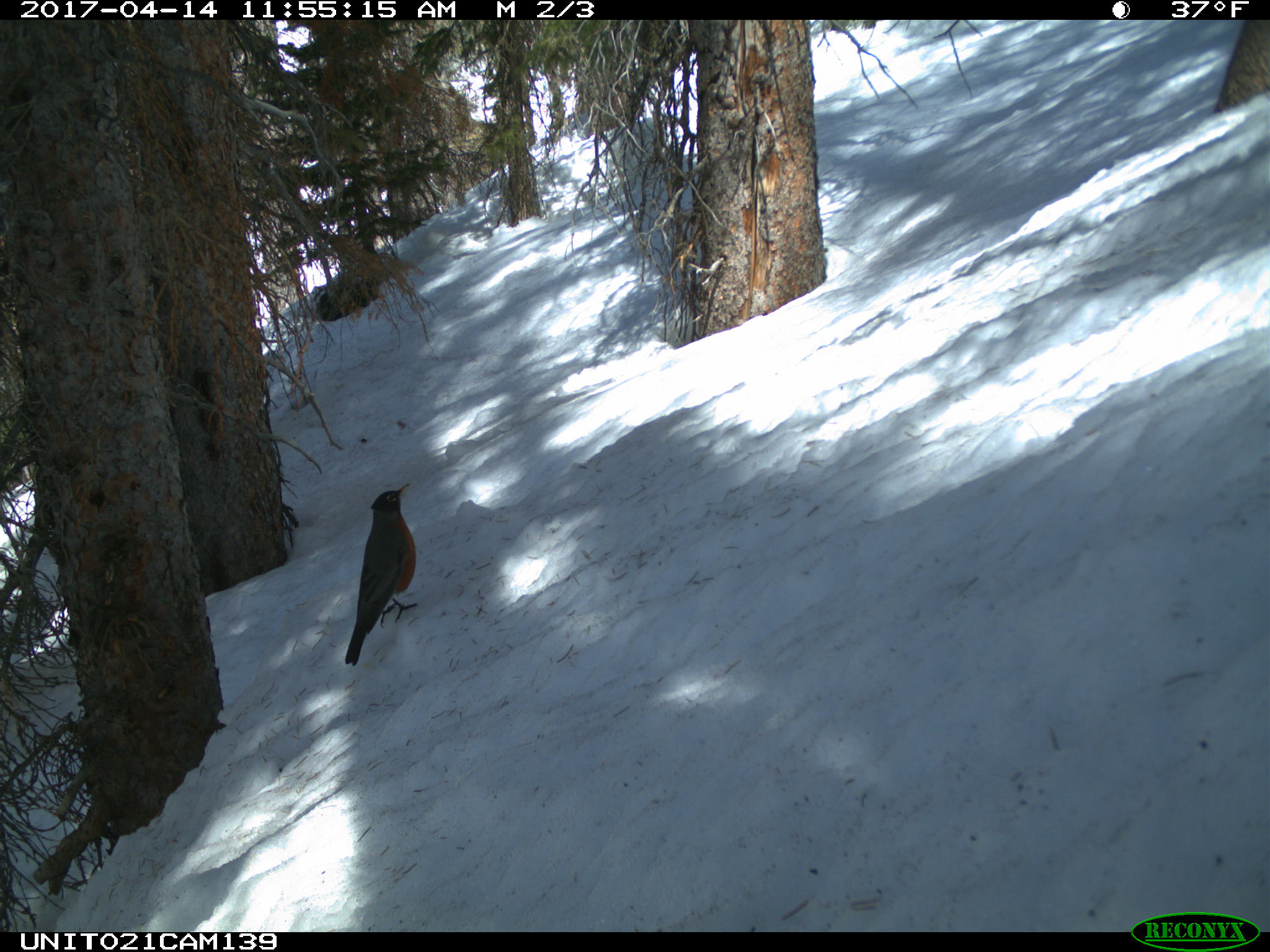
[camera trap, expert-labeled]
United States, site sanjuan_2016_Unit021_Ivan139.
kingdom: Animalia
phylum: Chordata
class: Aves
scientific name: Aves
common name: birds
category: unidentified bird